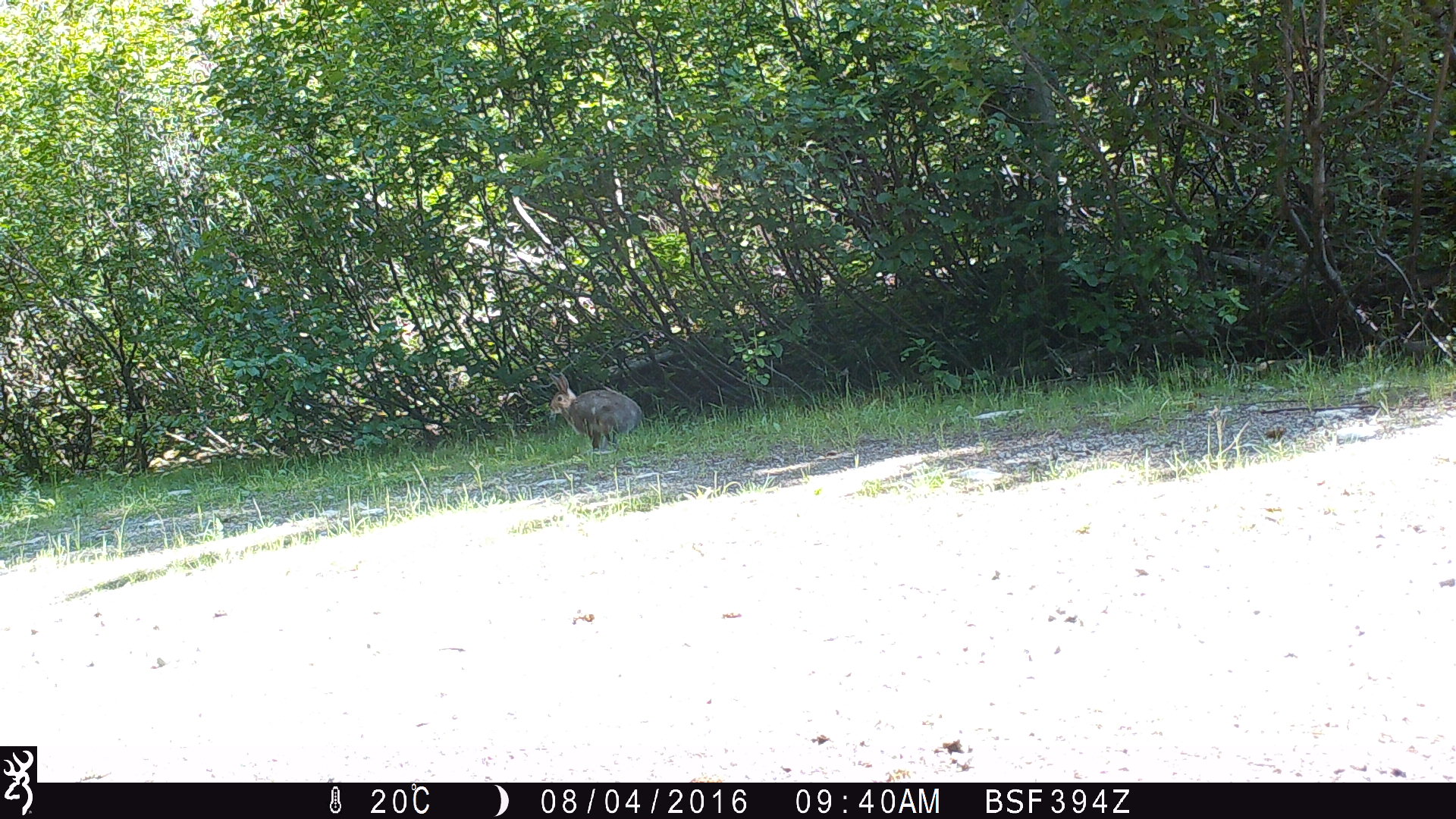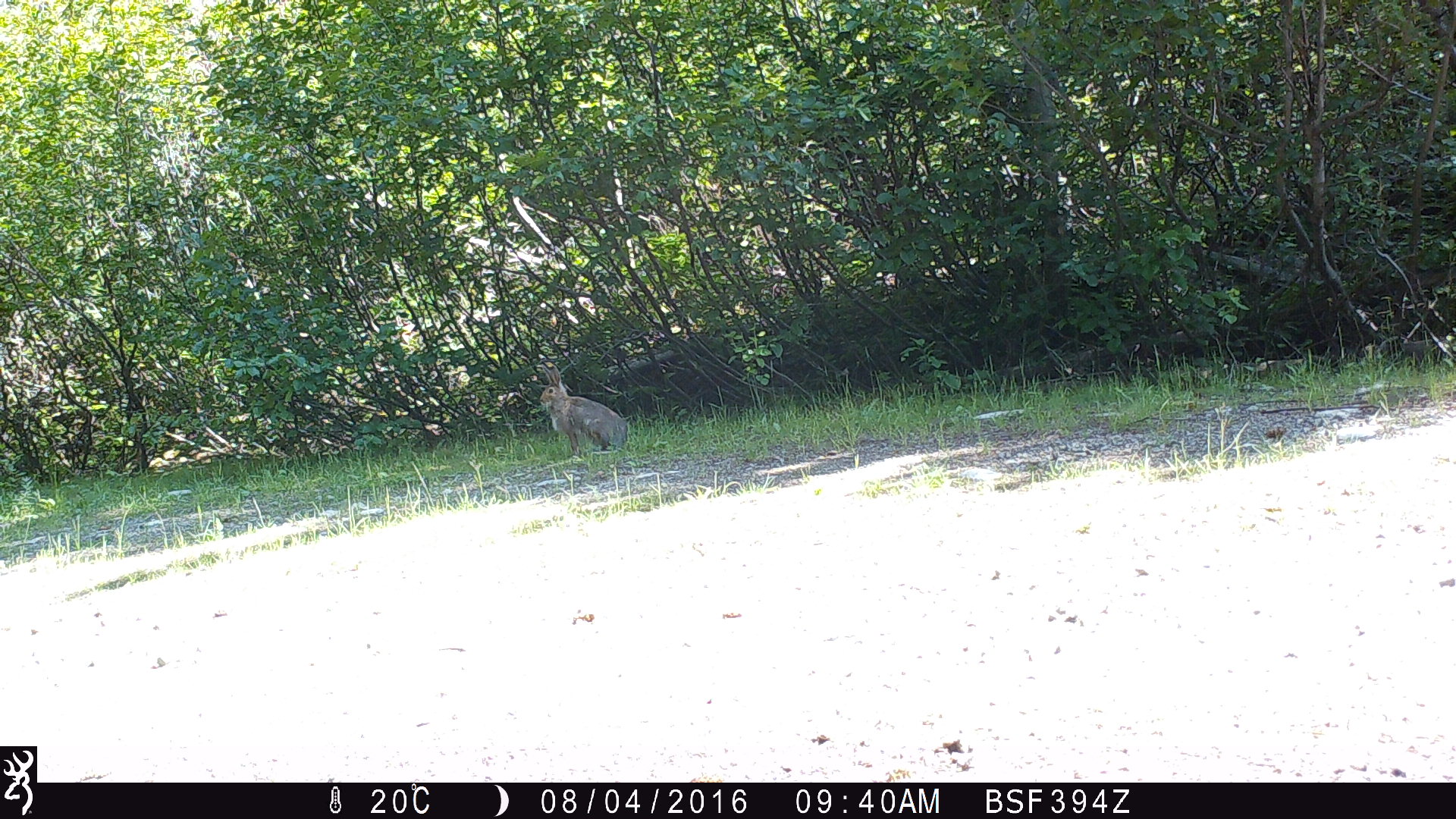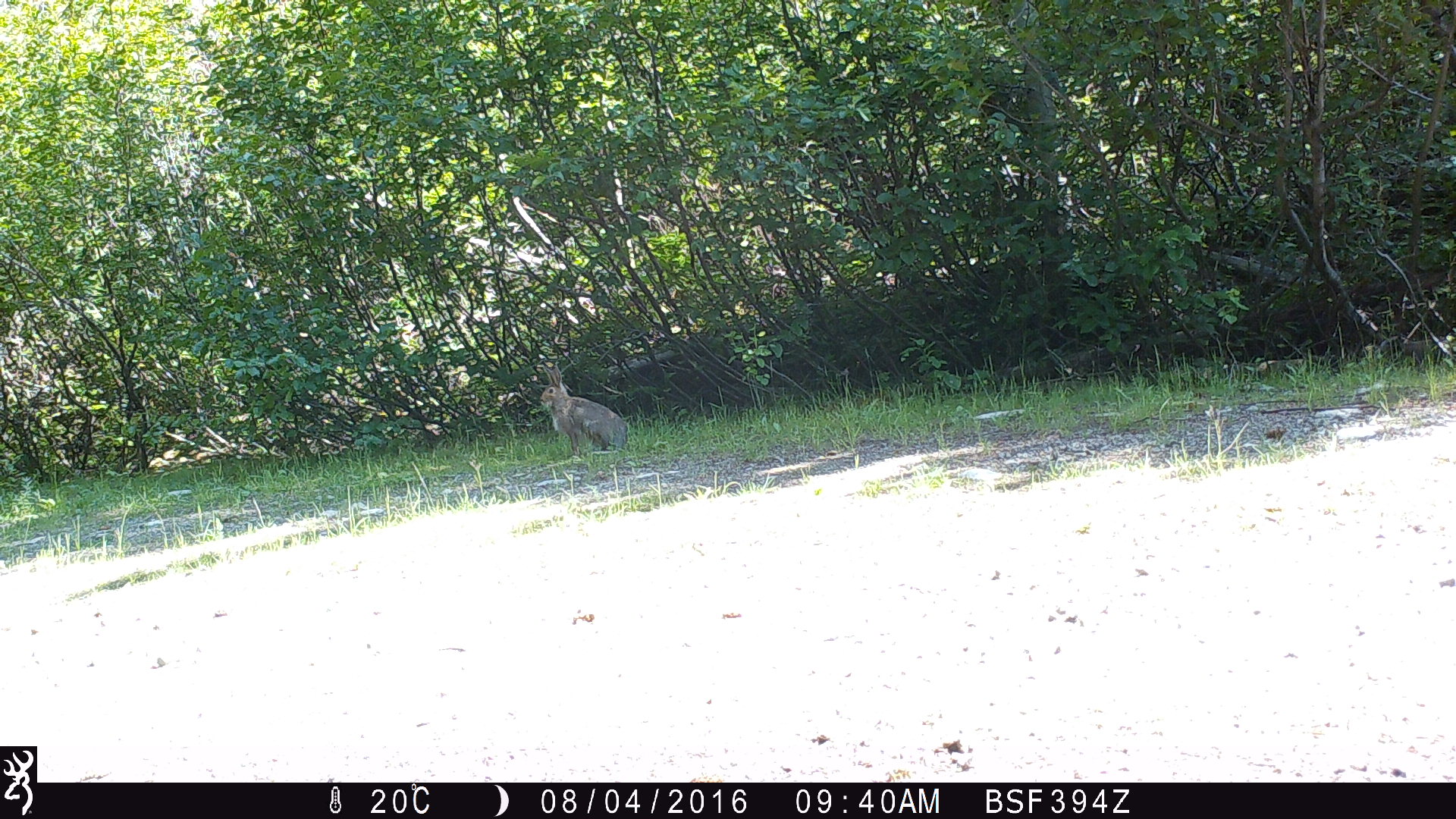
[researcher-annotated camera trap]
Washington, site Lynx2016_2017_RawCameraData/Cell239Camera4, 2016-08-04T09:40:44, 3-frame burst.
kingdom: Animalia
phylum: Chordata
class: Mammalia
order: Lagomorpha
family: Leporidae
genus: Lepus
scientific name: Lepus americanus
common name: snowshoe hare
Lepus americanus (snowshoe hare). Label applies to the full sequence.